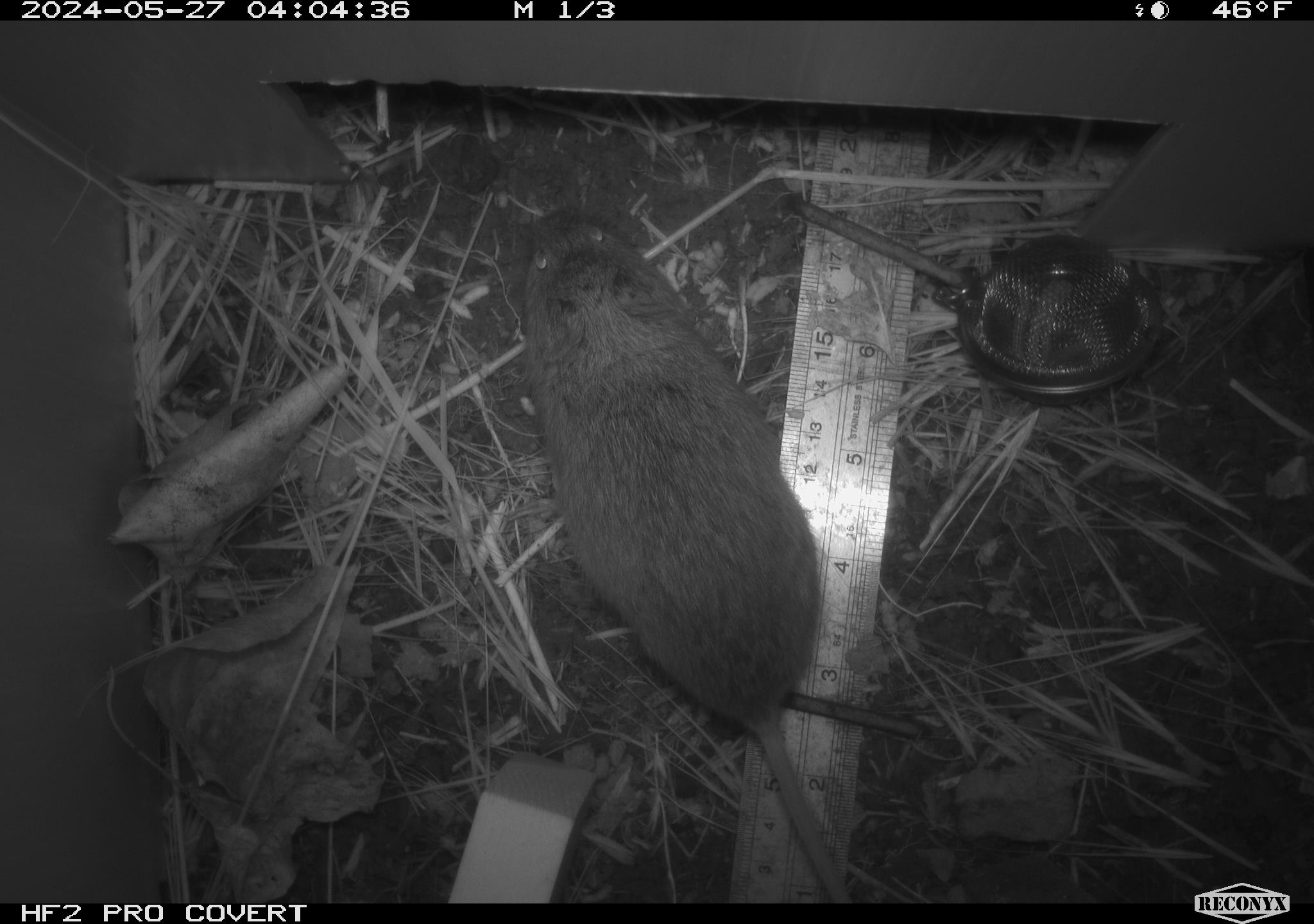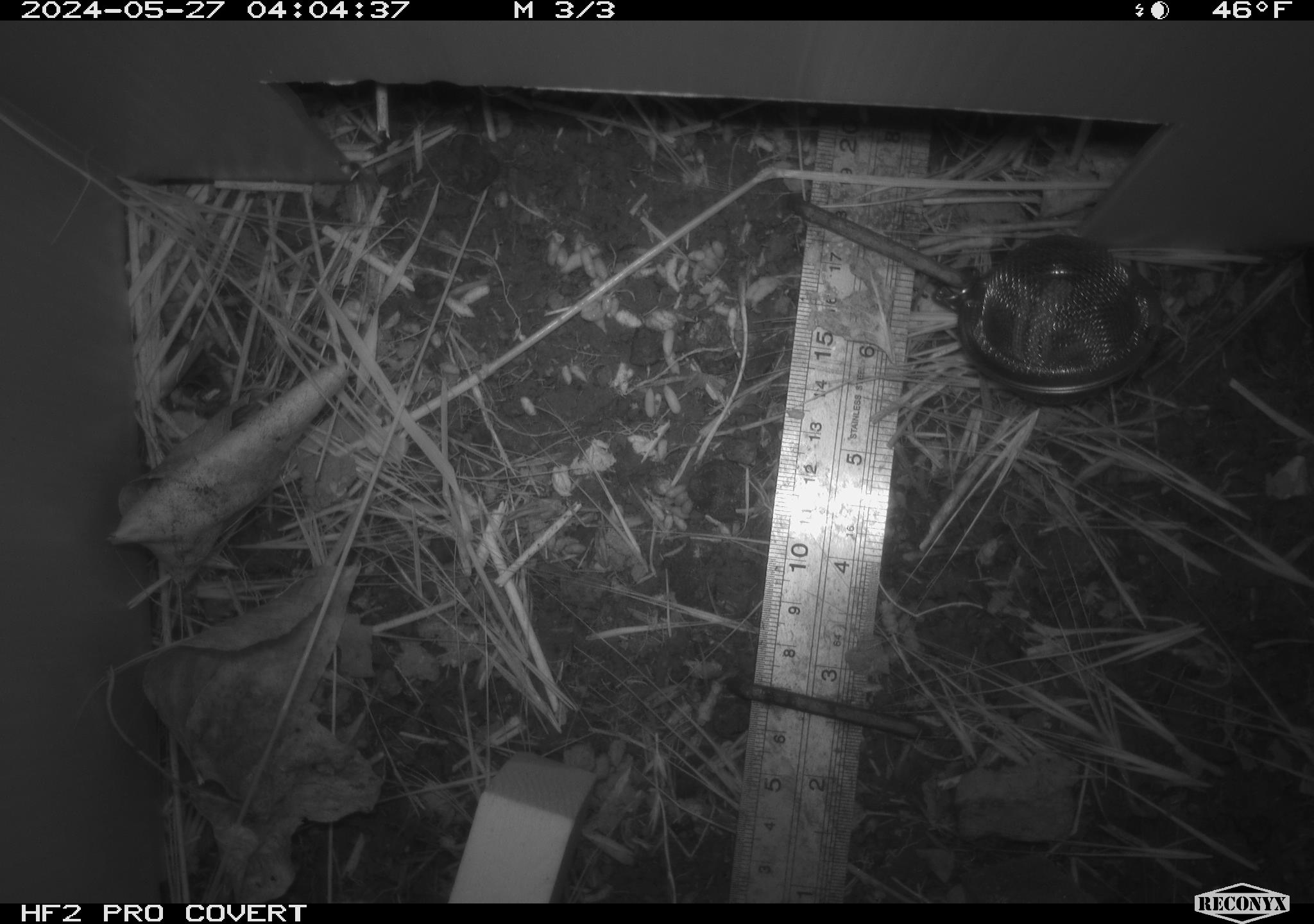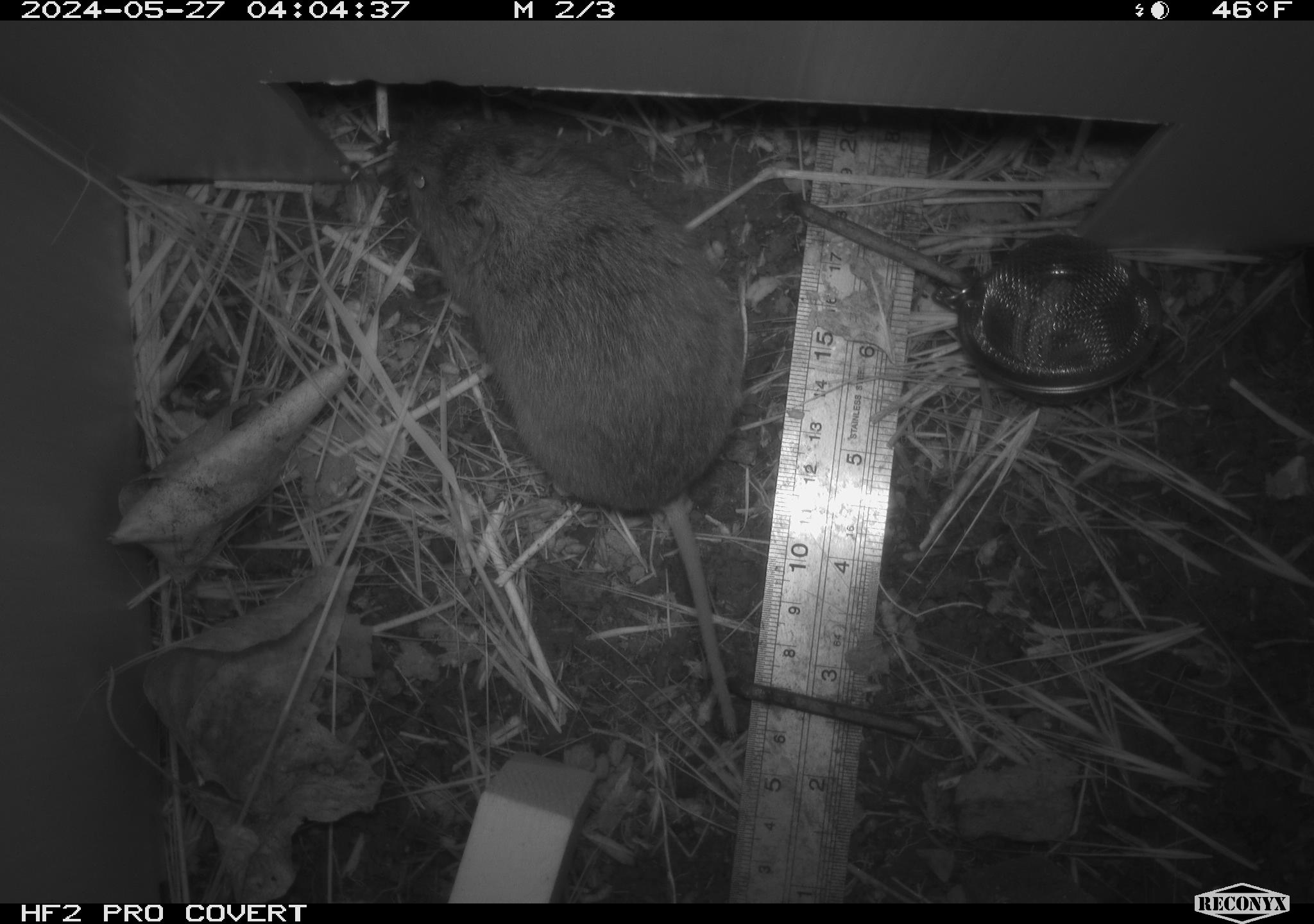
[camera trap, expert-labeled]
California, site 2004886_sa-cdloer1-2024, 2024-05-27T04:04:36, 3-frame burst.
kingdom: Animalia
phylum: Chordata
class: Mammalia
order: Rodentia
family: Cricetidae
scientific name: Arvicolinae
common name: voles, lemmings, and muskrats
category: arvicolinae subfamily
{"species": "arvicolinae subfamily (voles, lemmings, and muskrats) (Arvicolinae)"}